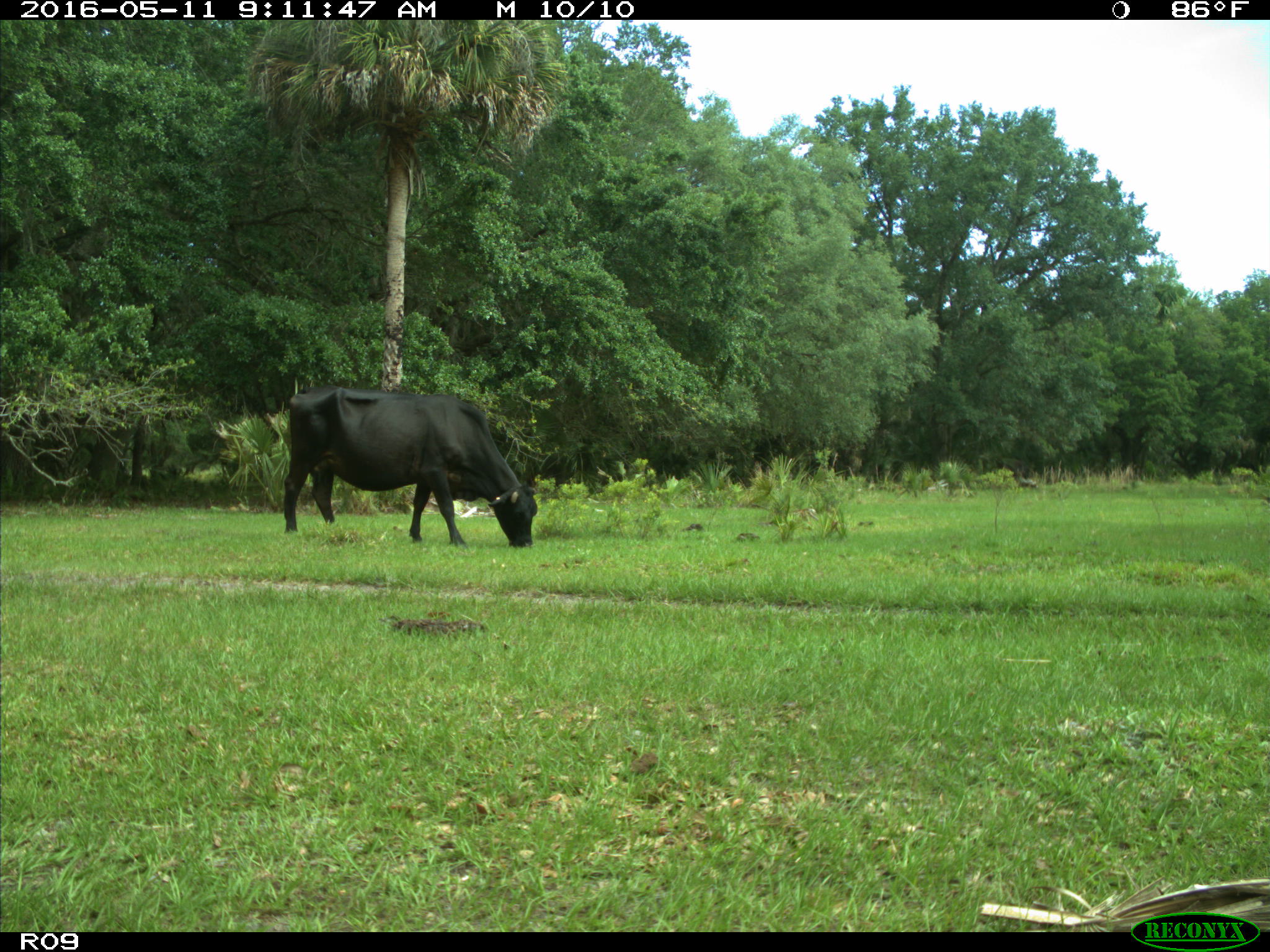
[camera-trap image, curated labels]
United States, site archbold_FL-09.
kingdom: Animalia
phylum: Chordata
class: Mammalia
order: Artiodactyla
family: Bovidae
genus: Bos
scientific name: Bos taurus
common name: domestic cow